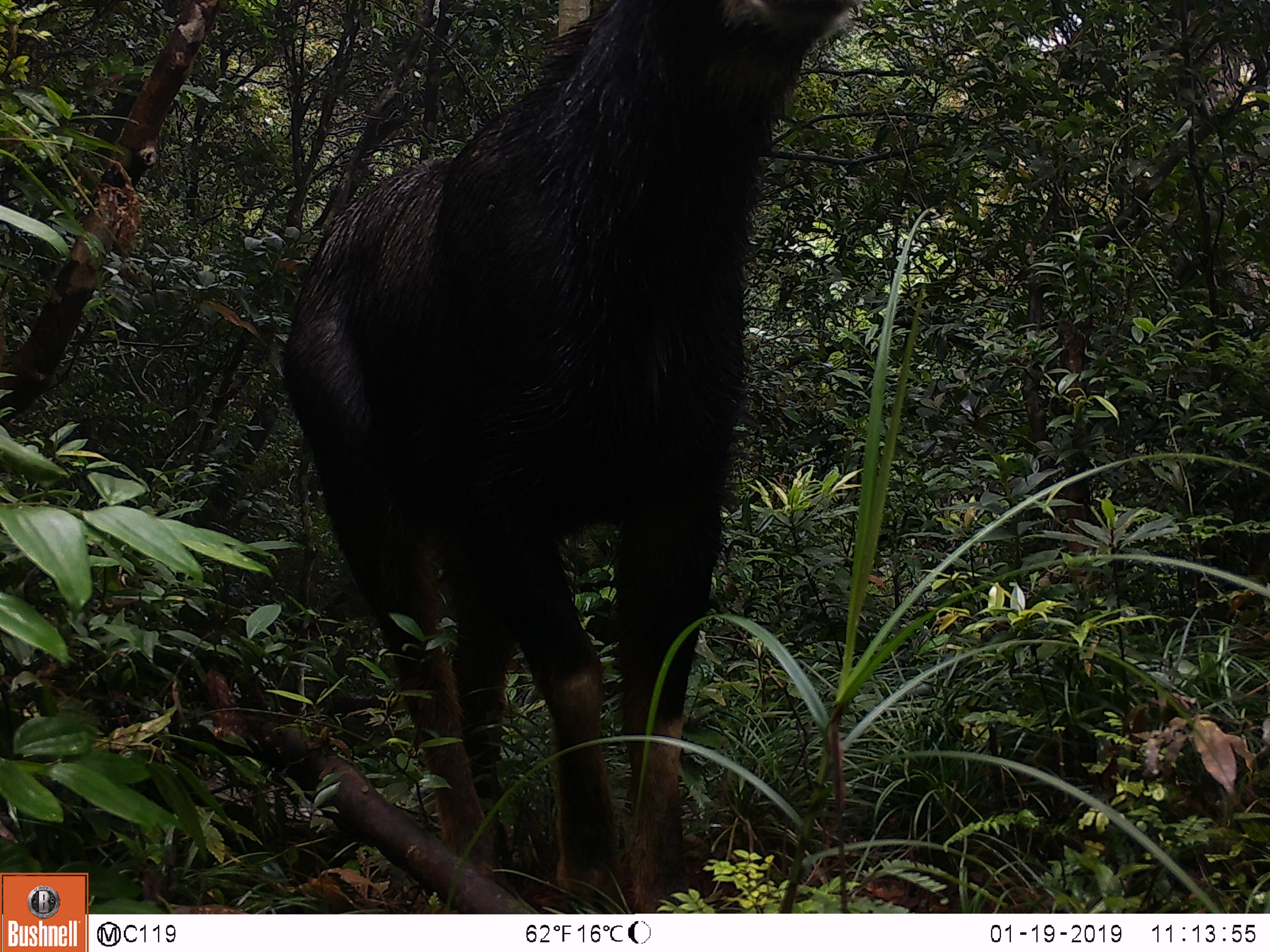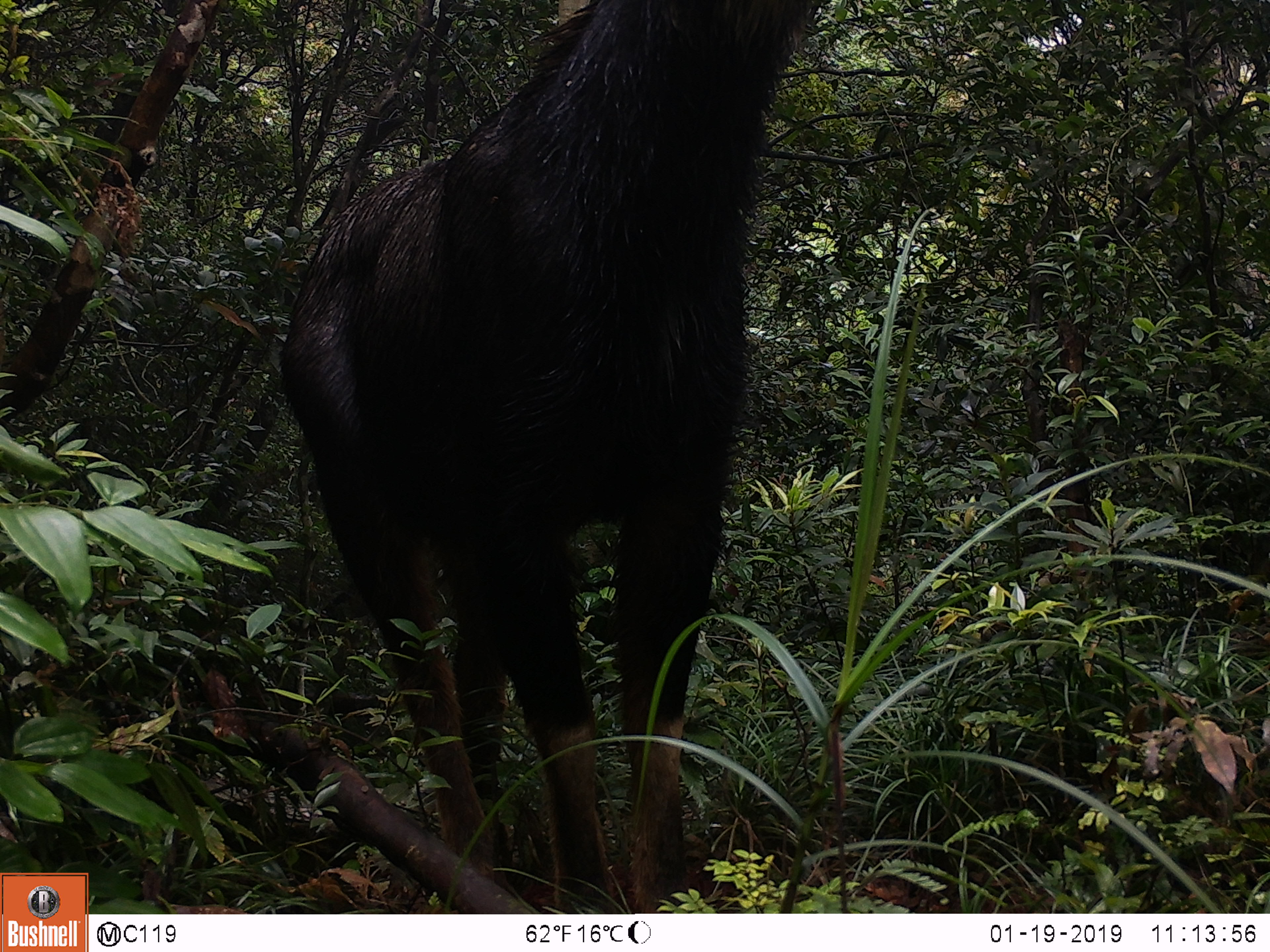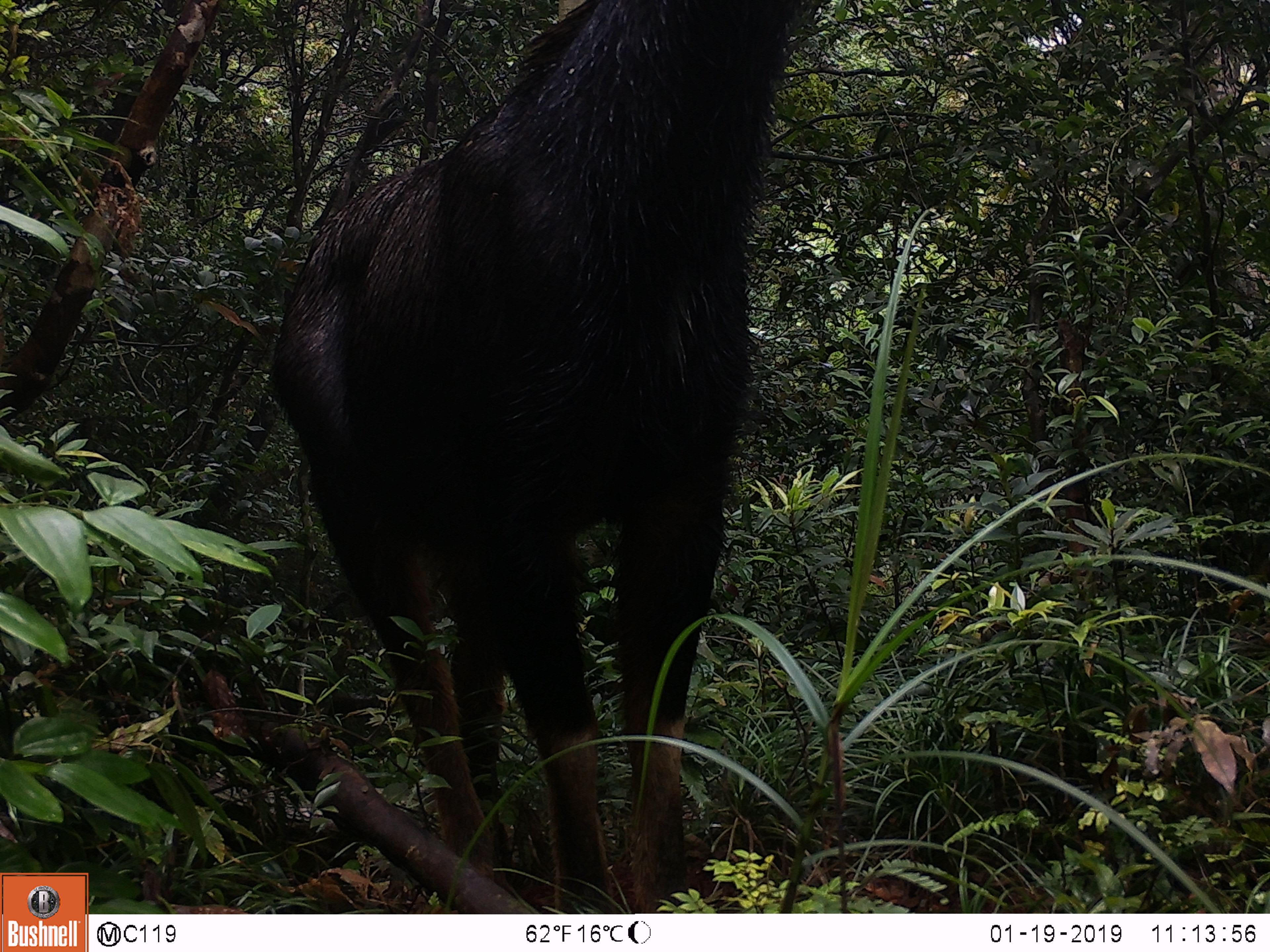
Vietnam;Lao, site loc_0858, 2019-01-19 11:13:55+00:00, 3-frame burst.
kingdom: Animalia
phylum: Chordata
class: Mammalia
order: Artiodactyla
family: Bovidae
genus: Capricornis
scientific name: Capricornis sumatraensis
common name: chinese serow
Chinese serow (Capricornis sumatraensis). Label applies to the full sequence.